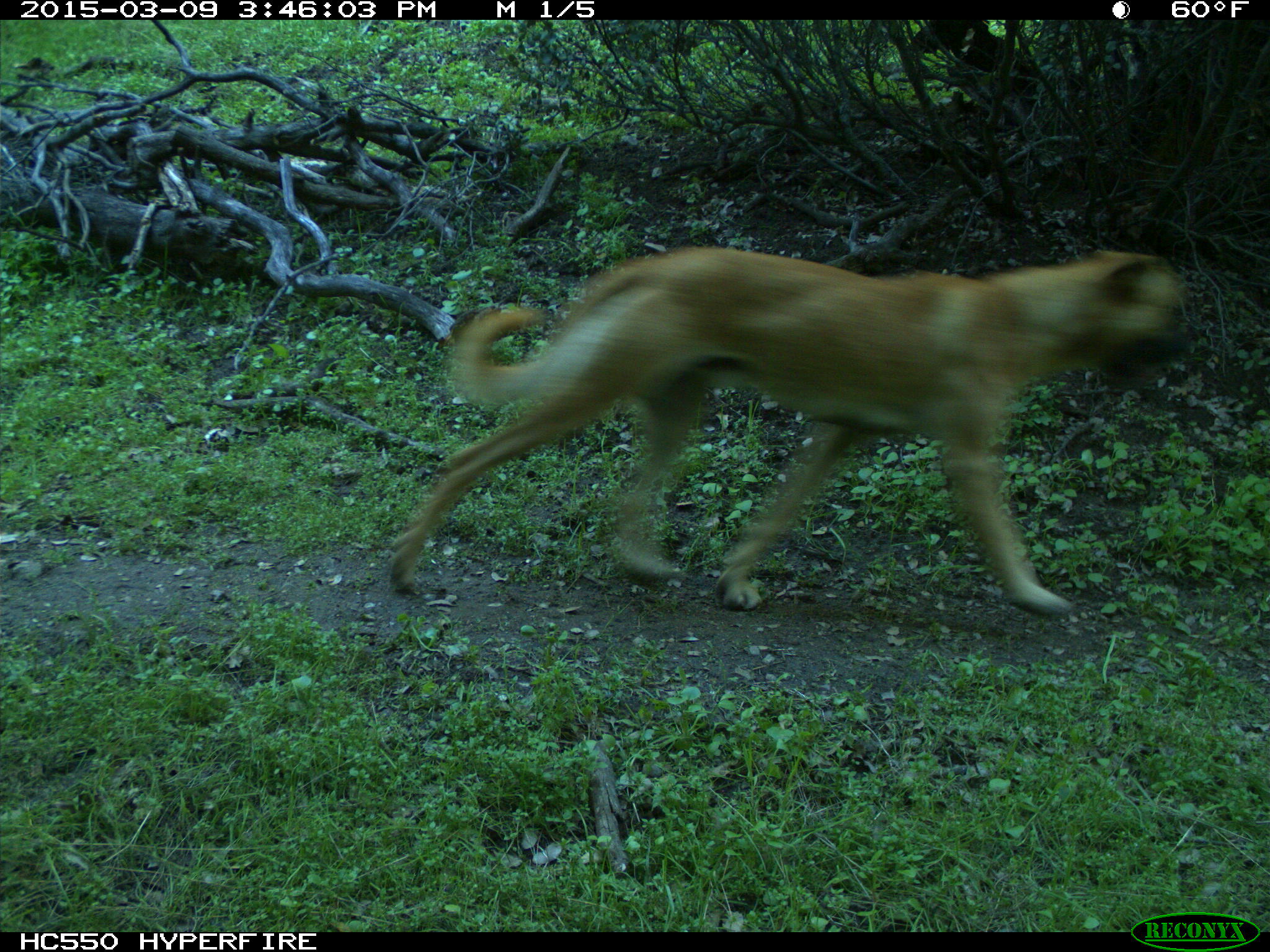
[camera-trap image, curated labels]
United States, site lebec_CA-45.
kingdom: Animalia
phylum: Chordata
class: Mammalia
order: Carnivora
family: Canidae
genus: Canis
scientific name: Canis familiaris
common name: domestic dog